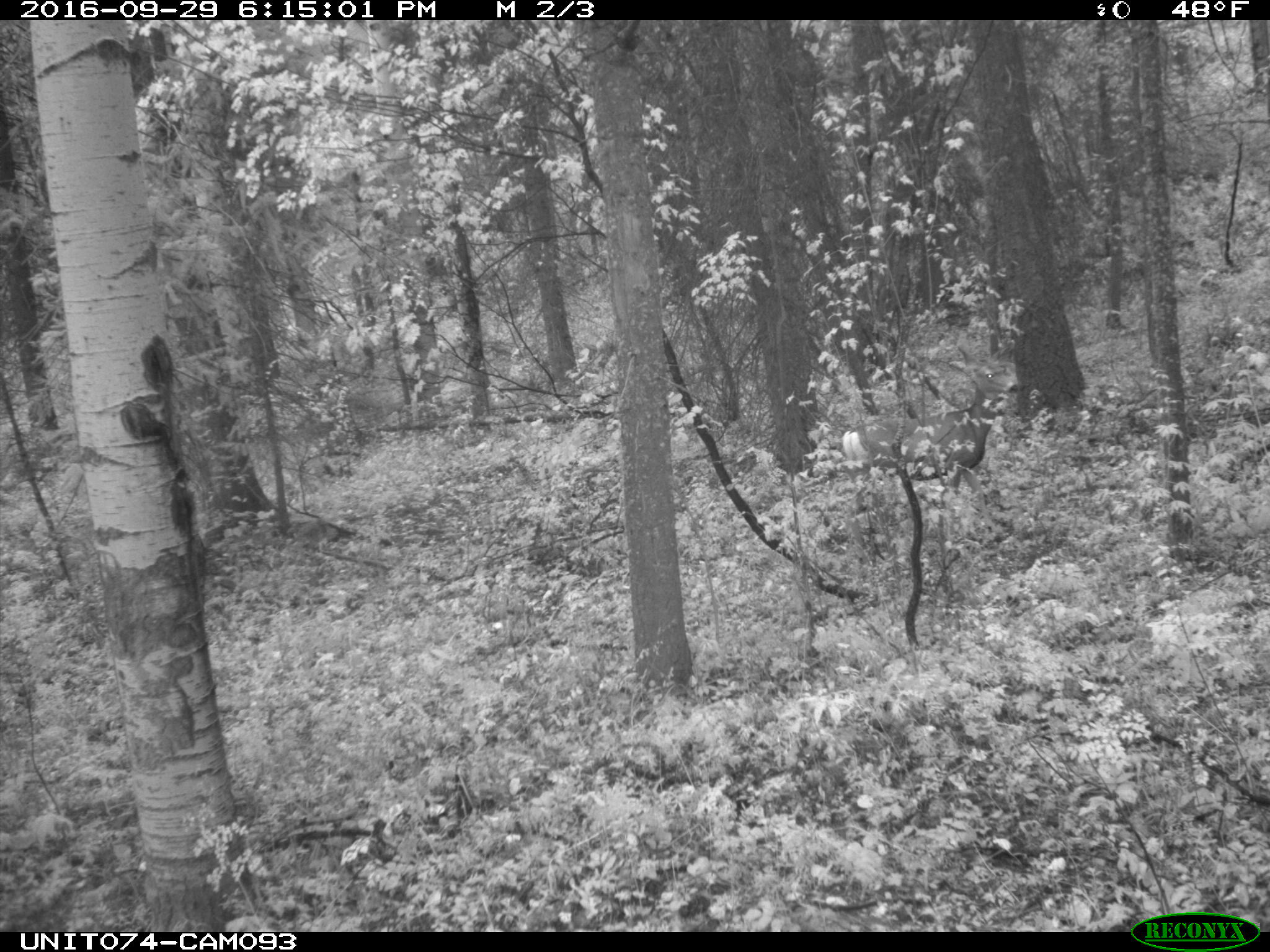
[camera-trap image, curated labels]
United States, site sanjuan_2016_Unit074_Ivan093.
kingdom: Animalia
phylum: Chordata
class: Mammalia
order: Artiodactyla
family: Cervidae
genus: Odocoileus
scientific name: Odocoileus hemionus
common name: mule deer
Odocoileus hemionus (mule deer).